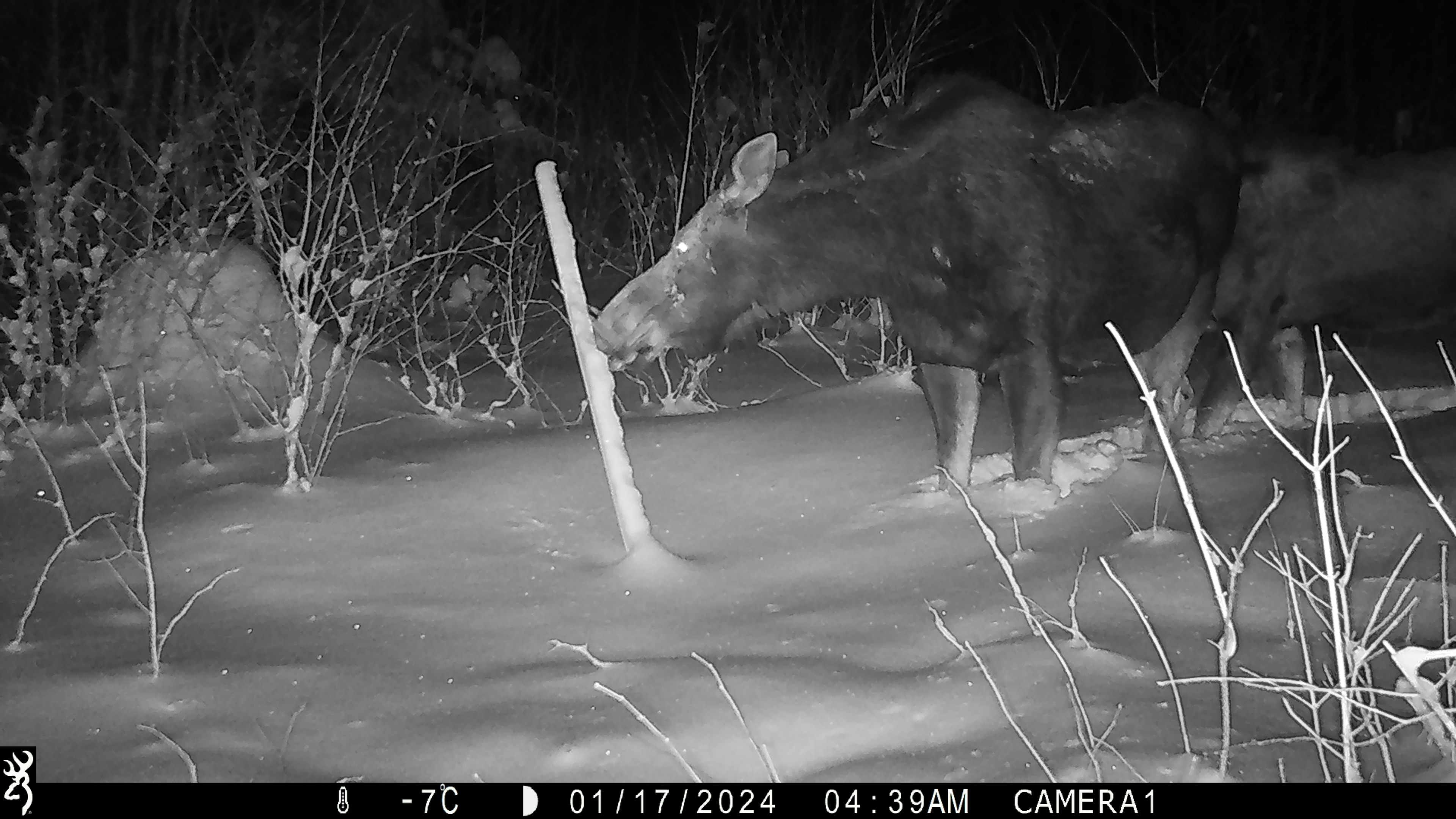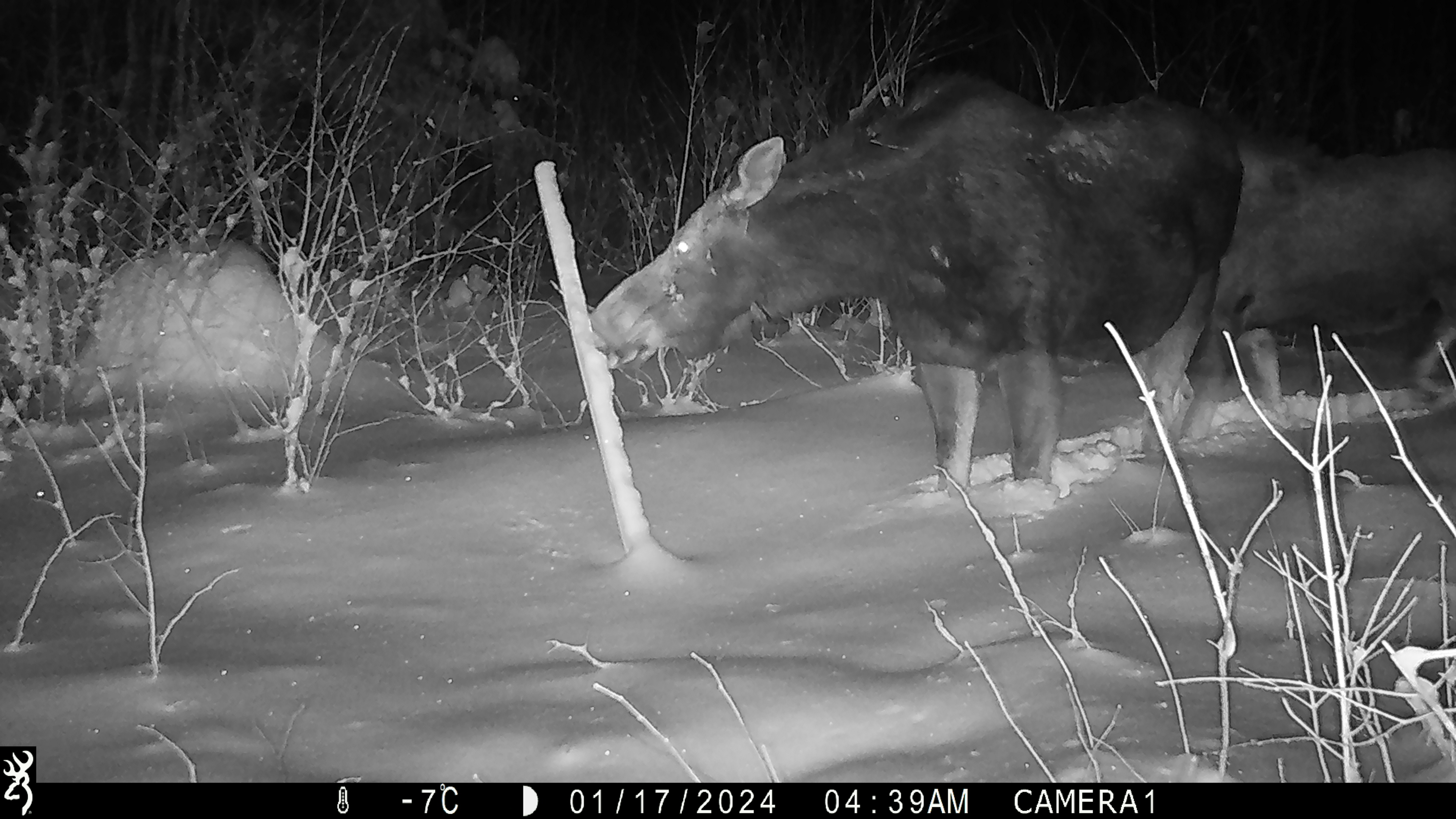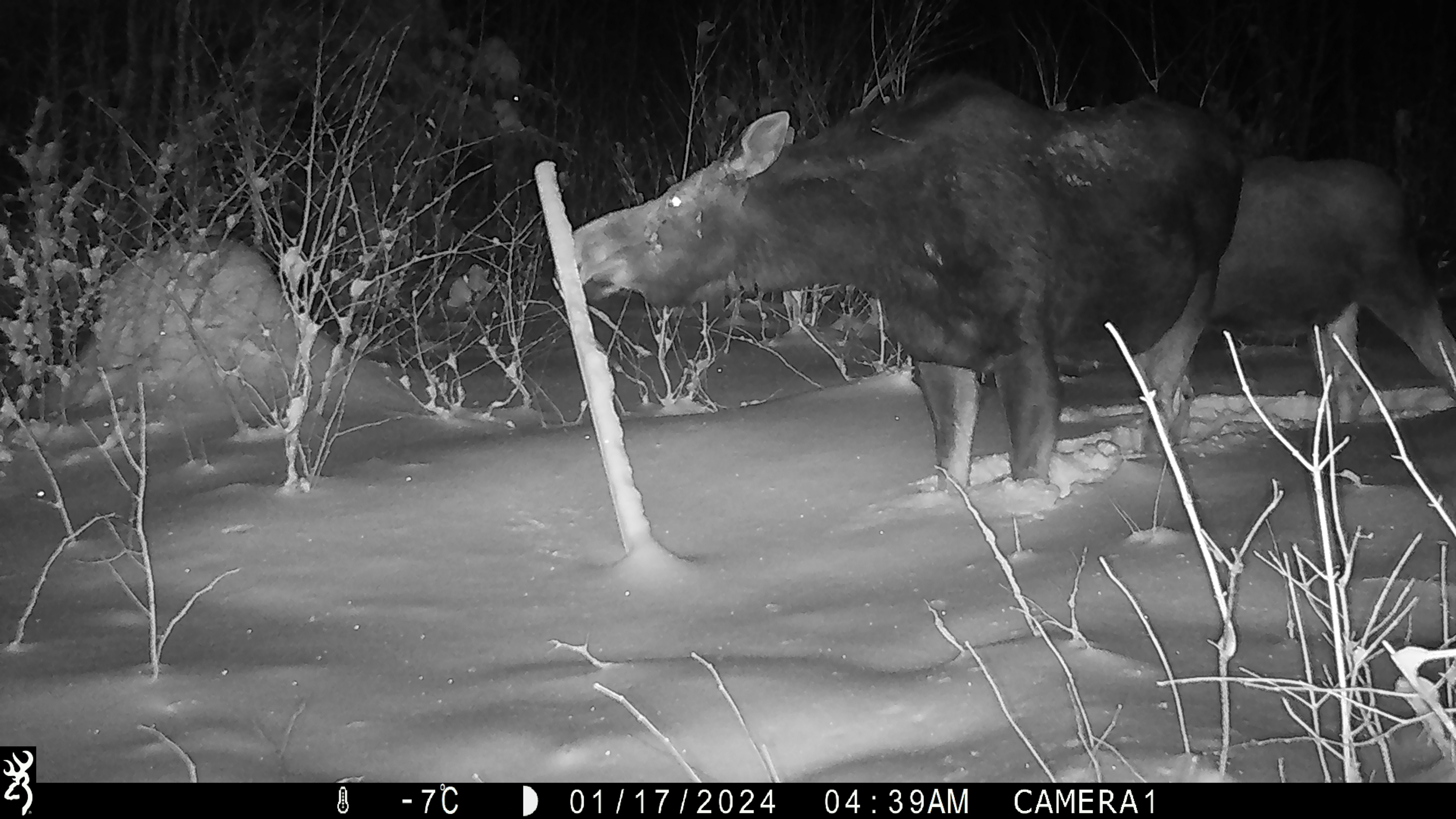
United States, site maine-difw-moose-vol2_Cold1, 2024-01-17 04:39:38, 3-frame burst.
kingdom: Animalia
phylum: Chordata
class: Mammalia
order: Artiodactyla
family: Cervidae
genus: Alces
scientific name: Alces alces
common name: moose